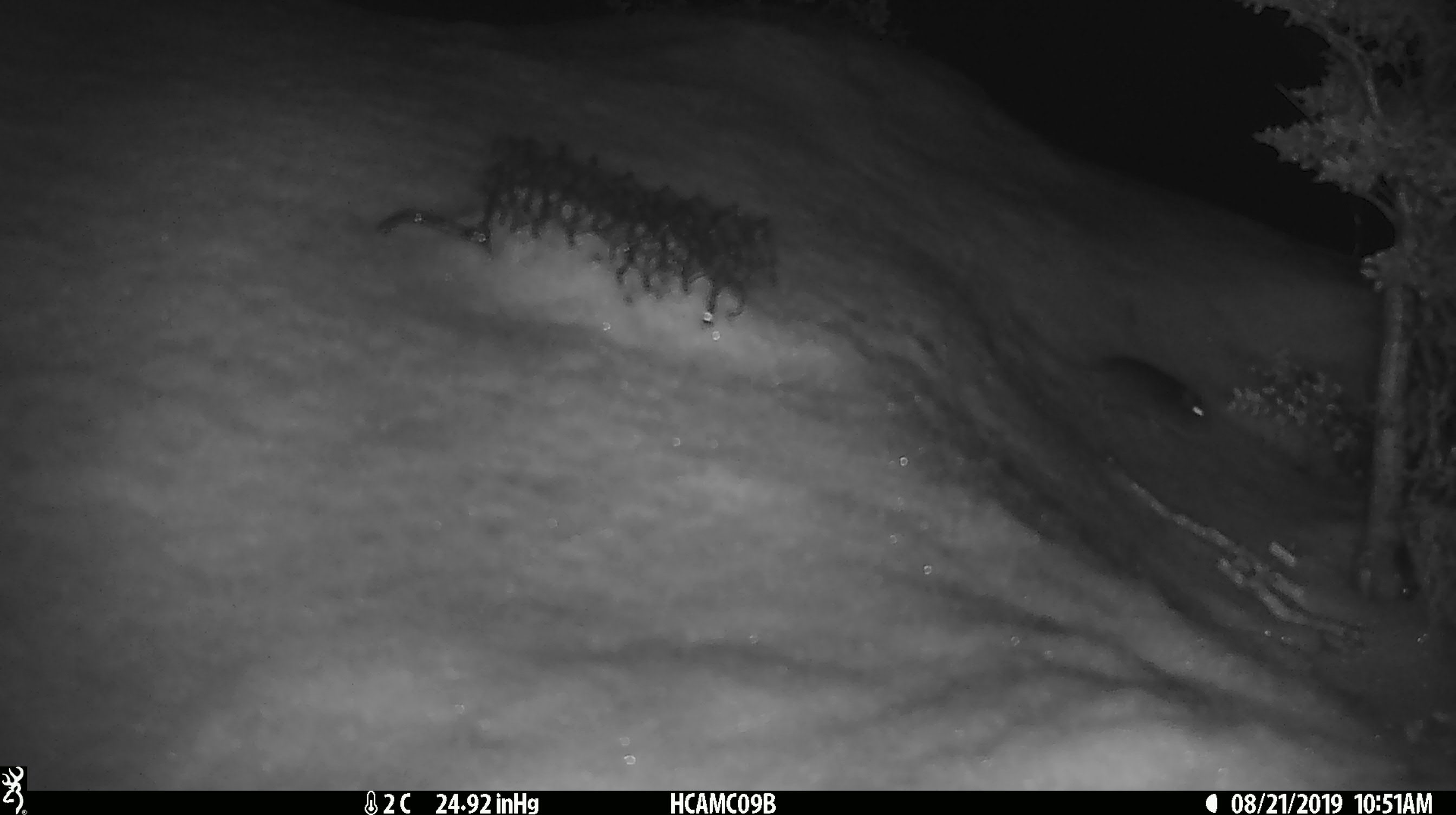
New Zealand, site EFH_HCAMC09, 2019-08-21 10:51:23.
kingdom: Animalia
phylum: Chordata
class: Mammalia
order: Rodentia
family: Muridae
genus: Mus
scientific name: Mus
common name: mouse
Mouse (Mus).